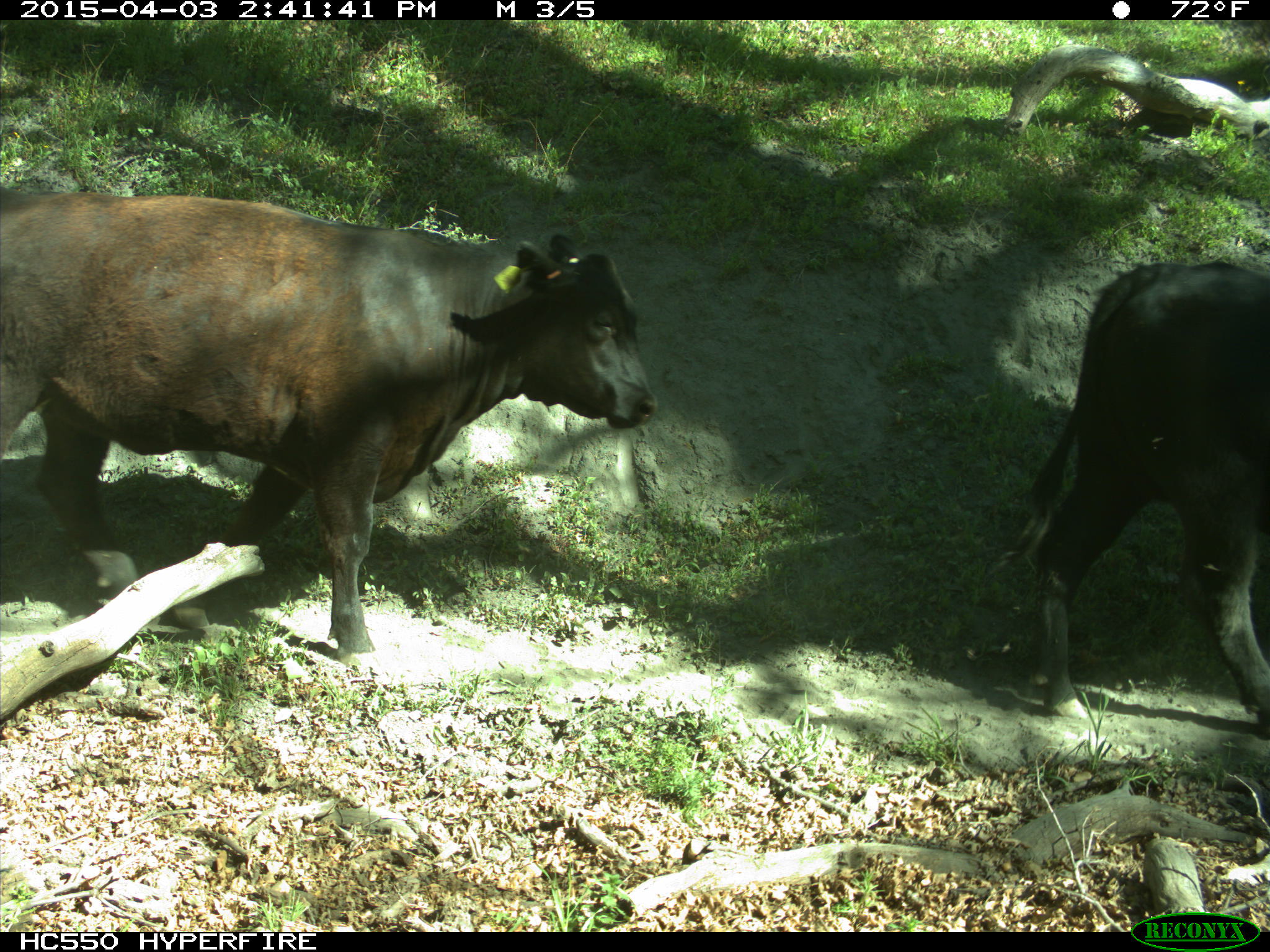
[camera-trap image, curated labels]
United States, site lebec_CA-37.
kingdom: Animalia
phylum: Chordata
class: Mammalia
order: Artiodactyla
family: Bovidae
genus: Bos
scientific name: Bos taurus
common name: domestic cow